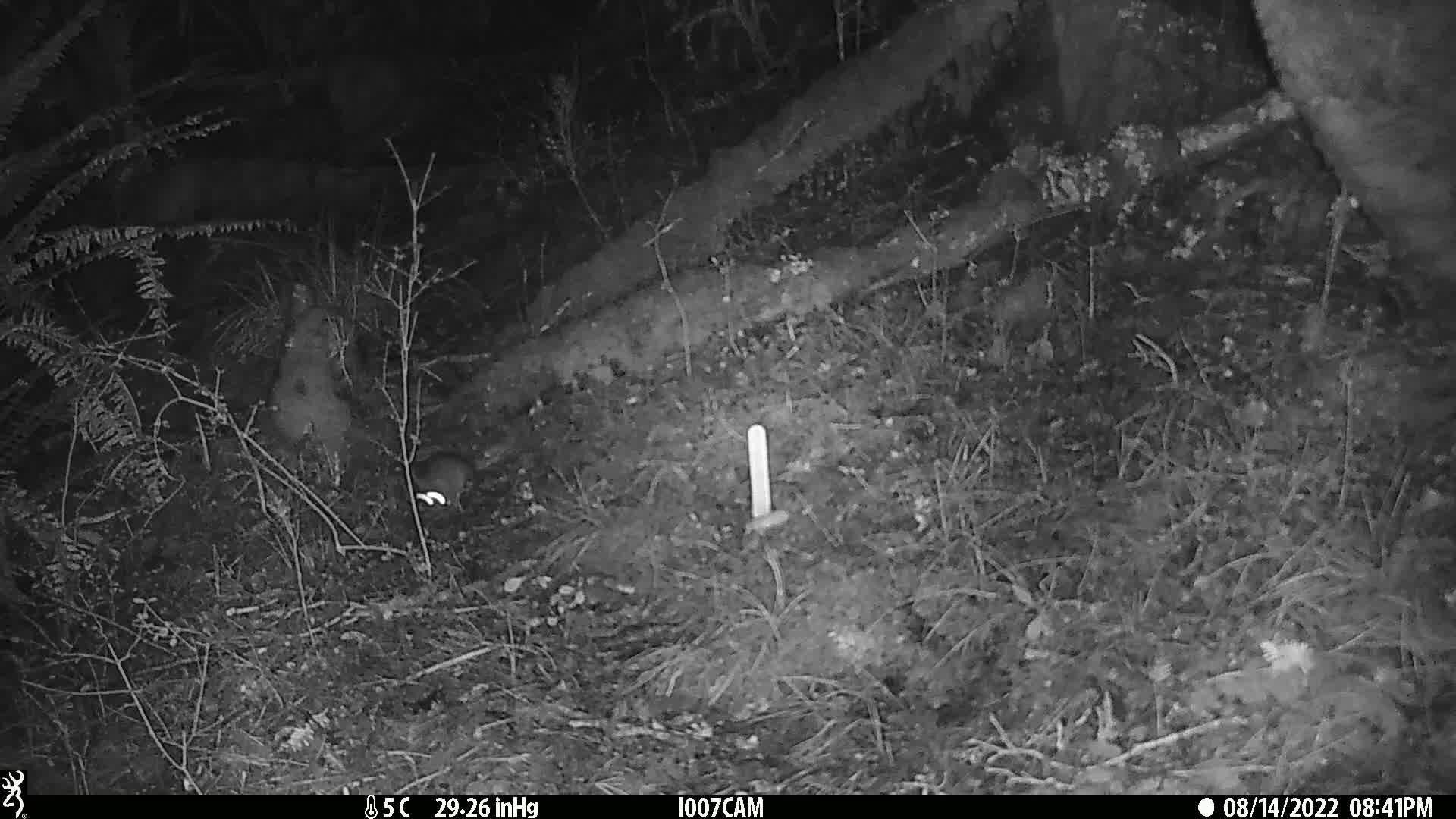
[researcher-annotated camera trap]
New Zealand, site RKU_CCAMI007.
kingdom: Animalia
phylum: Chordata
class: Mammalia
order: Rodentia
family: Muridae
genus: Rattus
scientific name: Rattus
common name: rat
Rat (Rattus).